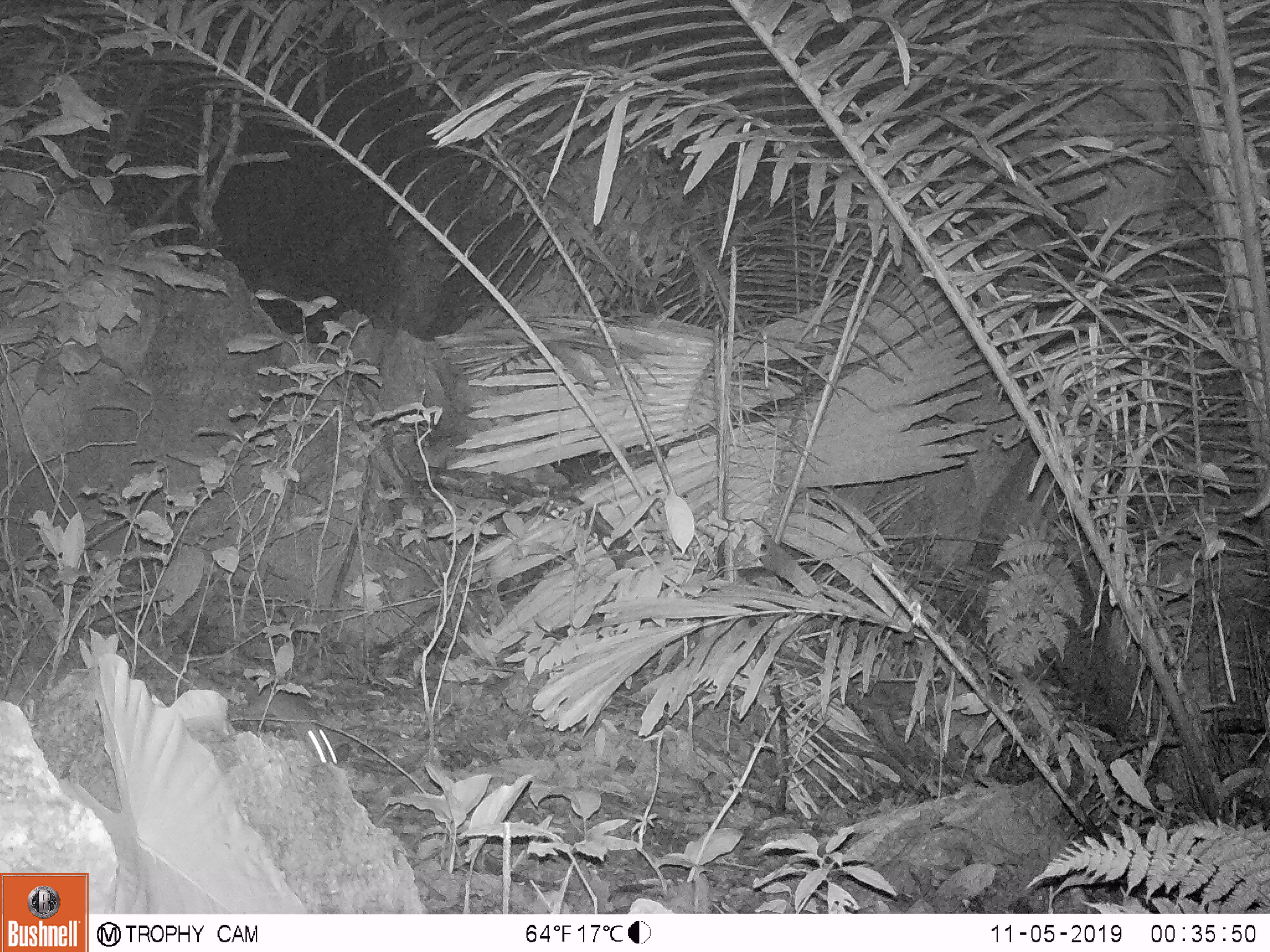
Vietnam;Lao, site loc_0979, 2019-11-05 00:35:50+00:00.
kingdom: Animalia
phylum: Chordata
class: Mammalia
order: Rodentia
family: Muridae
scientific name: Muridae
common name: old-world mice and rats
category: unidentified murid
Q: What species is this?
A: Unidentified murid (old-world mice and rats) (Muridae).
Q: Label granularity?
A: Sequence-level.